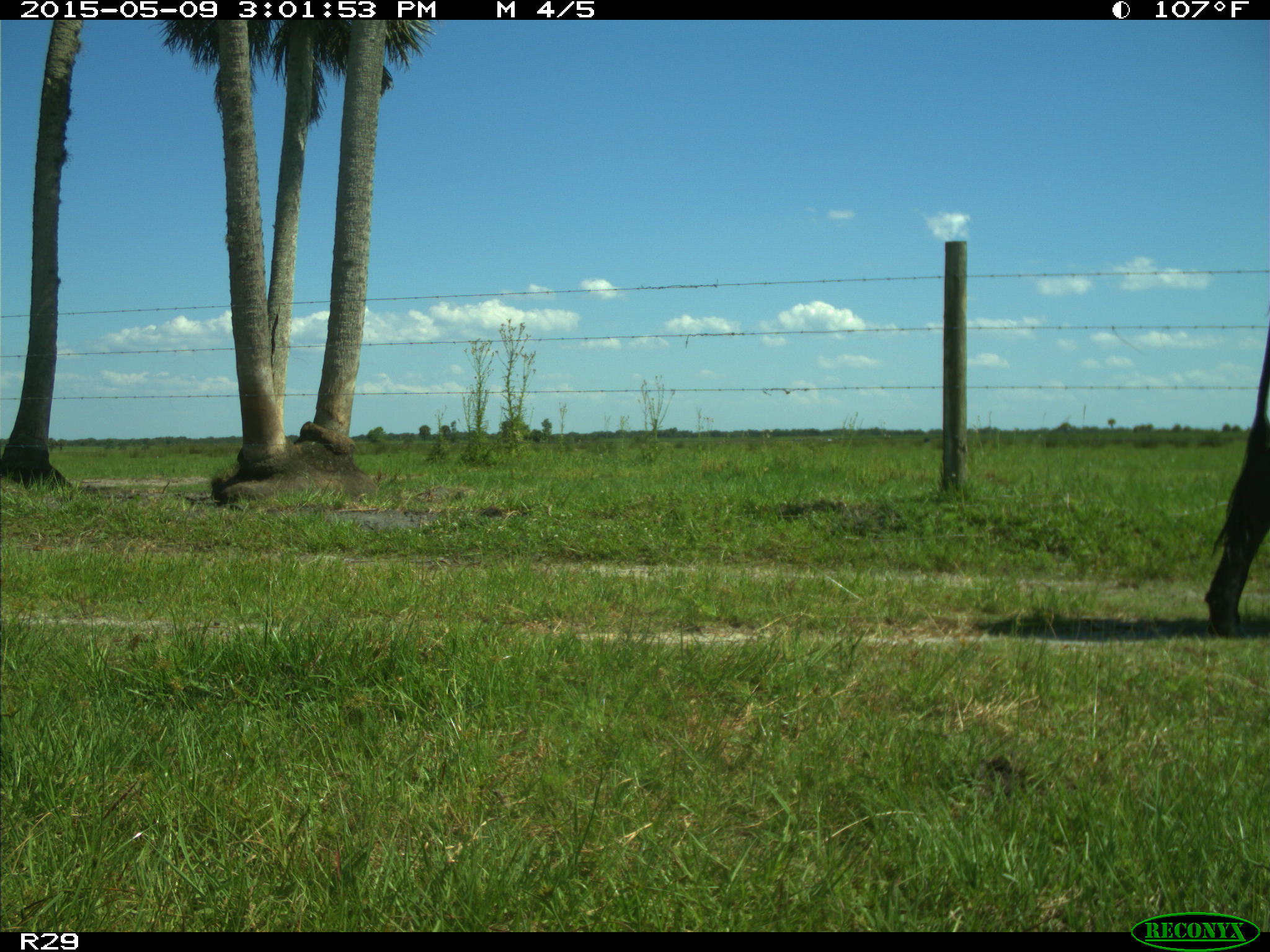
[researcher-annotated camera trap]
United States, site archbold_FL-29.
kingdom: Animalia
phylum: Chordata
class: Mammalia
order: Artiodactyla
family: Bovidae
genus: Bos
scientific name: Bos taurus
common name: domestic cow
Bos taurus (domestic cow).